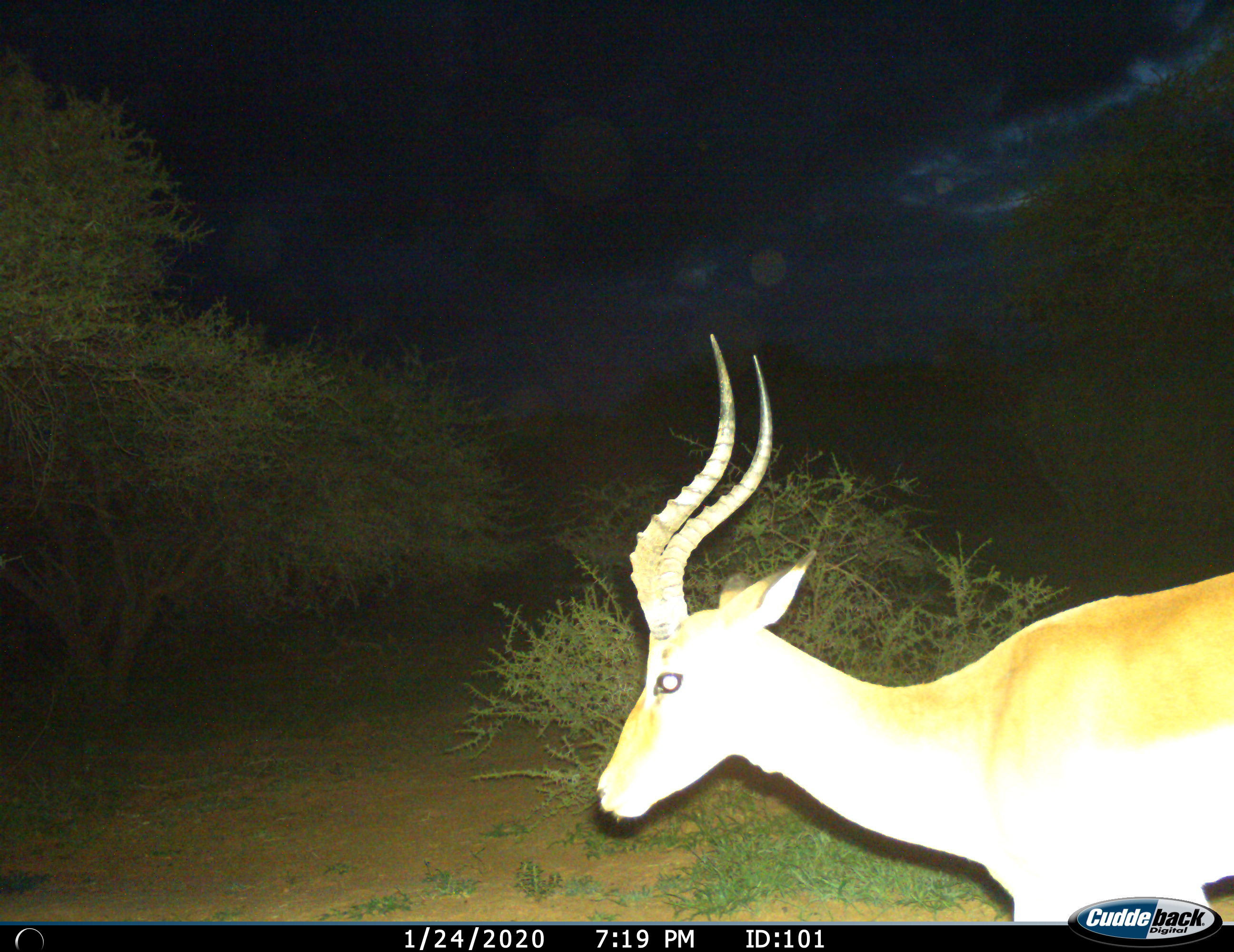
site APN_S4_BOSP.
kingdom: Animalia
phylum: Chordata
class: Mammalia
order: Artiodactyla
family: Bovidae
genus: Aepyceros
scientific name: Aepyceros melampus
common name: impala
Impala (Aepyceros melampus), count 1. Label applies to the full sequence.